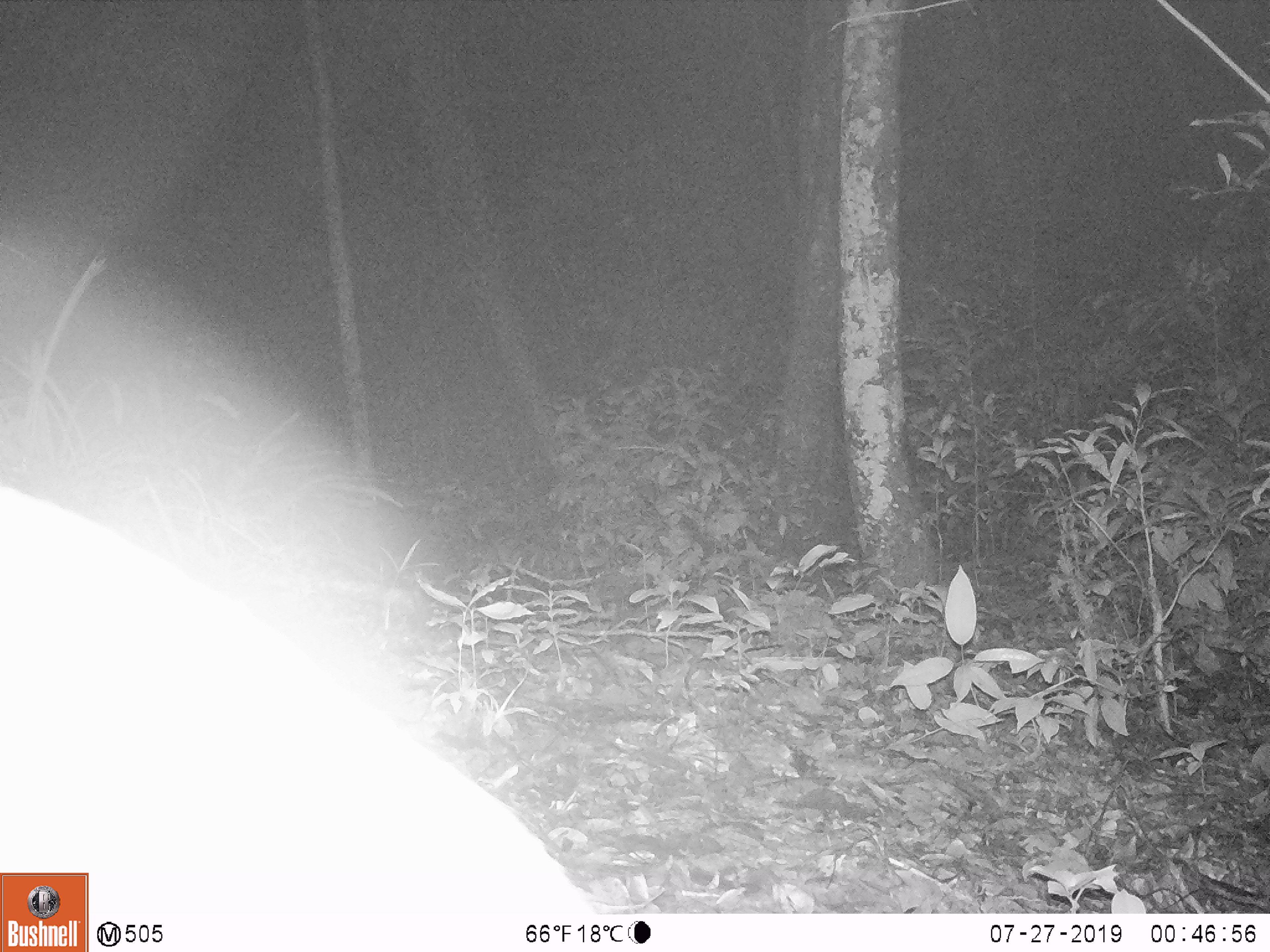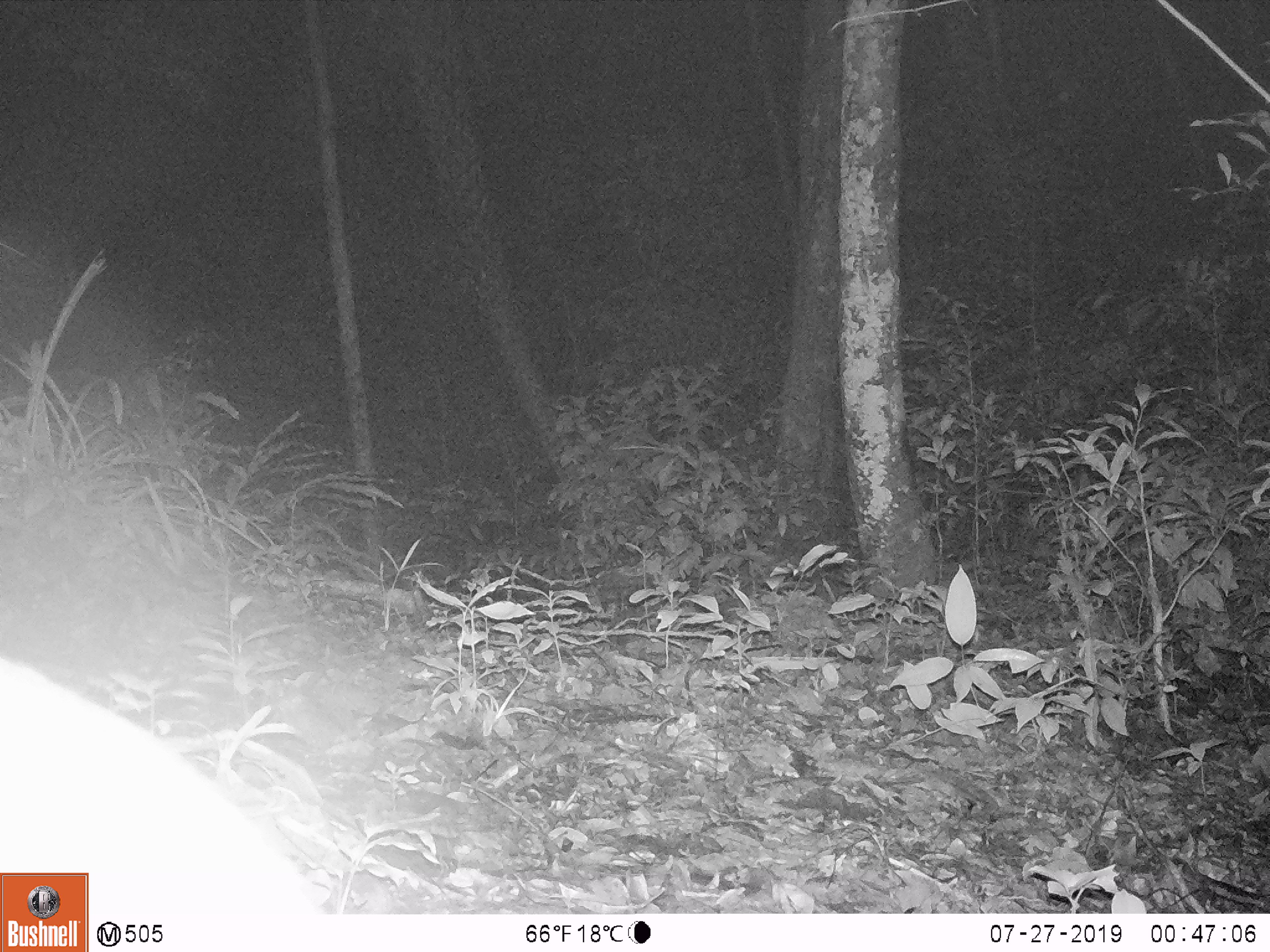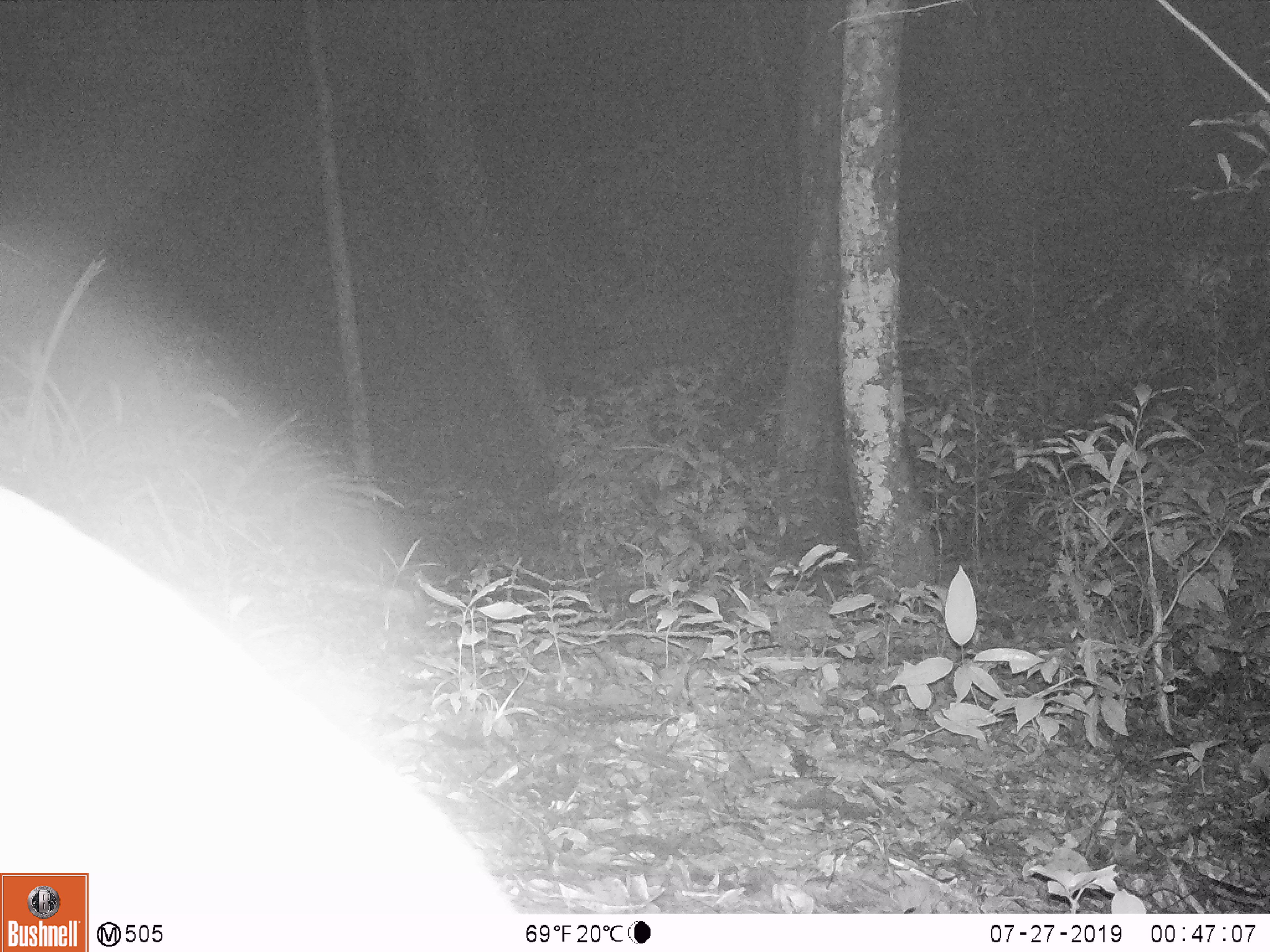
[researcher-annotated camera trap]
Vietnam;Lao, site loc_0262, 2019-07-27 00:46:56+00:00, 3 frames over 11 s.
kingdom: Animalia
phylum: Chordata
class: Mammalia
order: Artiodactyla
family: Cervidae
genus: Muntiacus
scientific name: Muntiacus vuquangensis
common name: large-antlered muntjac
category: large antlered muntjac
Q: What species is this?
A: Large antlered muntjac (large-antlered muntjac) (Muntiacus vuquangensis).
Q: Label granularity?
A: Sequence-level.